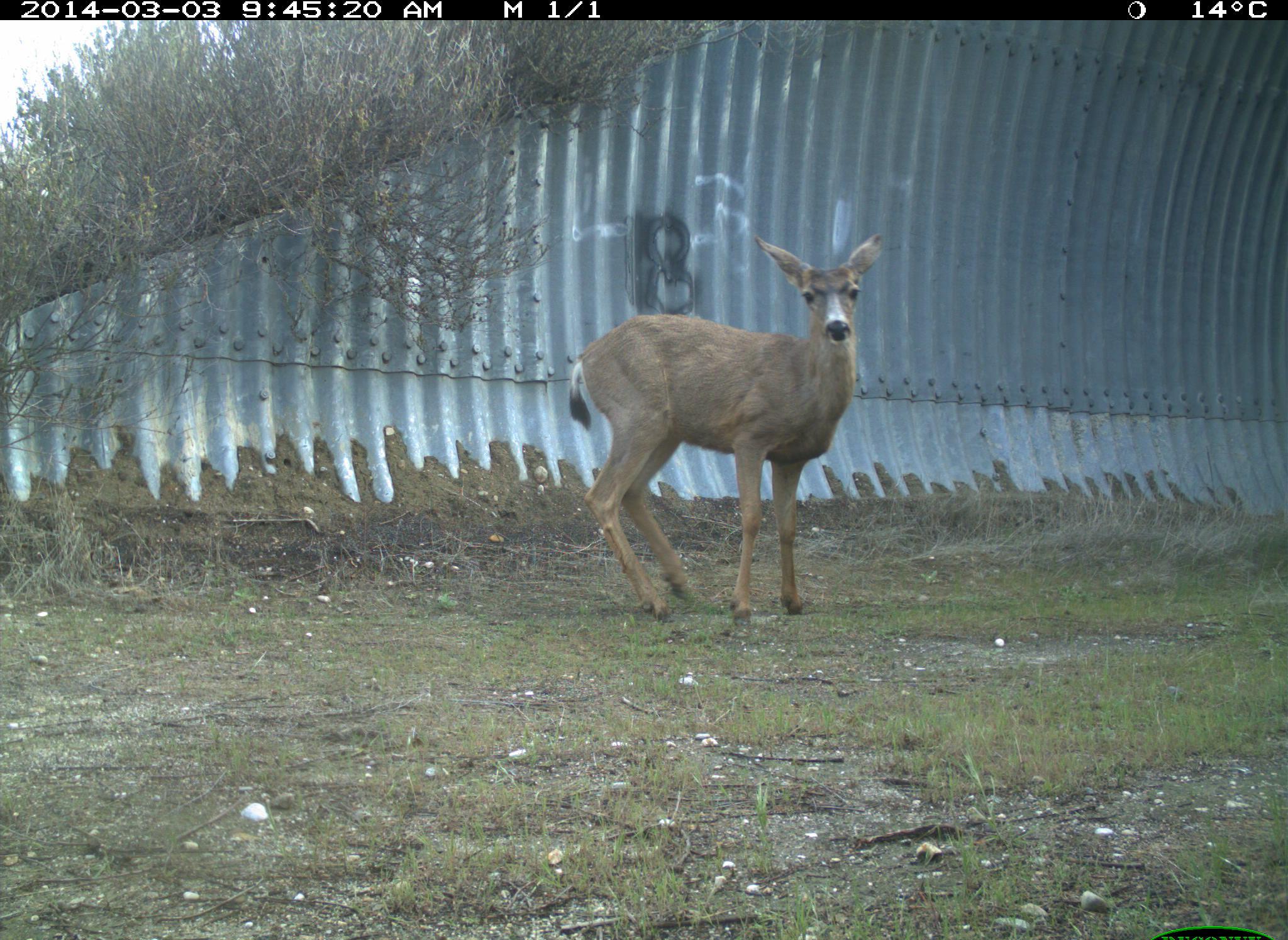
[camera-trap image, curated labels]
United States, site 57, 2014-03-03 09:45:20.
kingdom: Animalia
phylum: Chordata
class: Mammalia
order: Artiodactyla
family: Cervidae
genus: Odocoileus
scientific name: Odocoileus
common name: deer